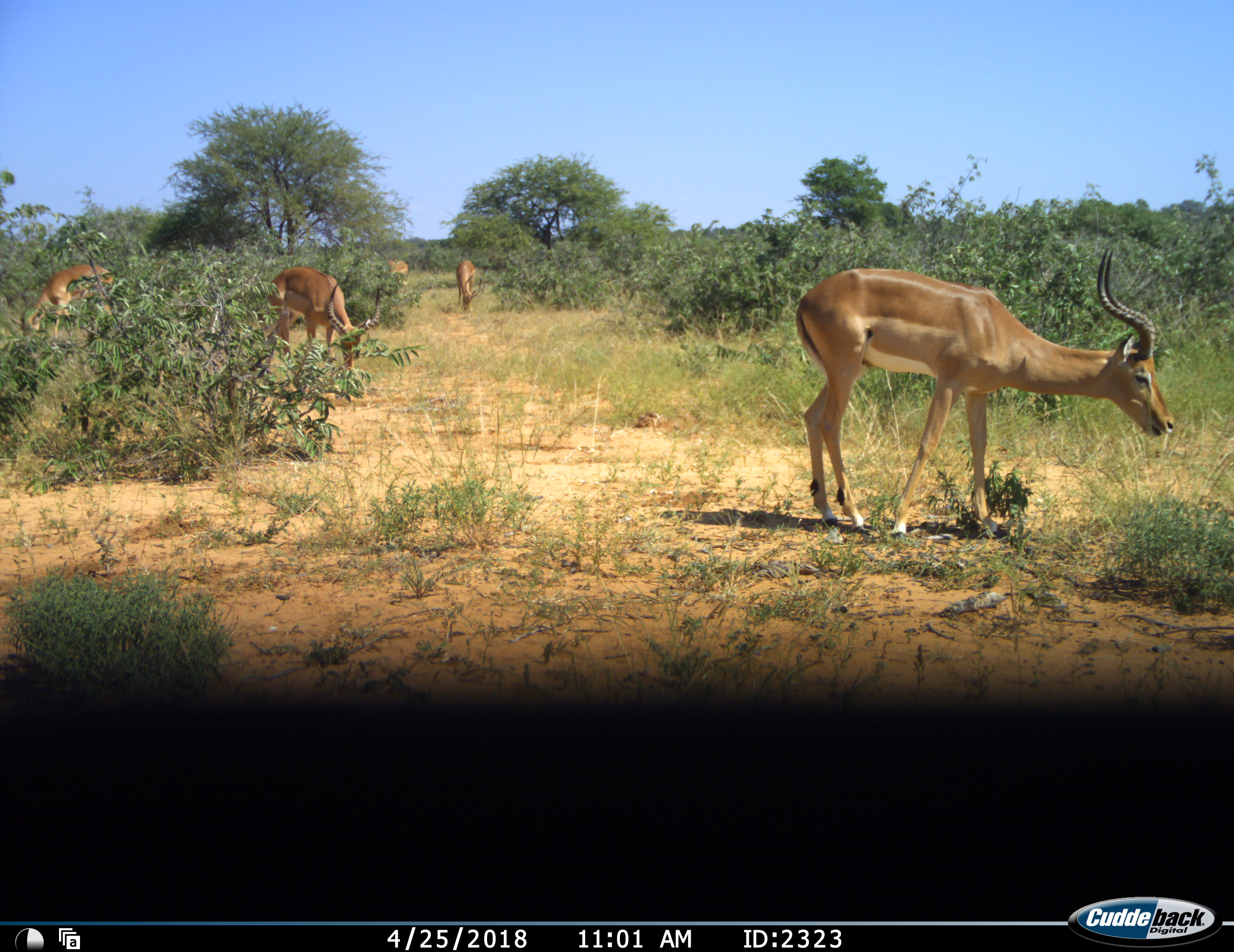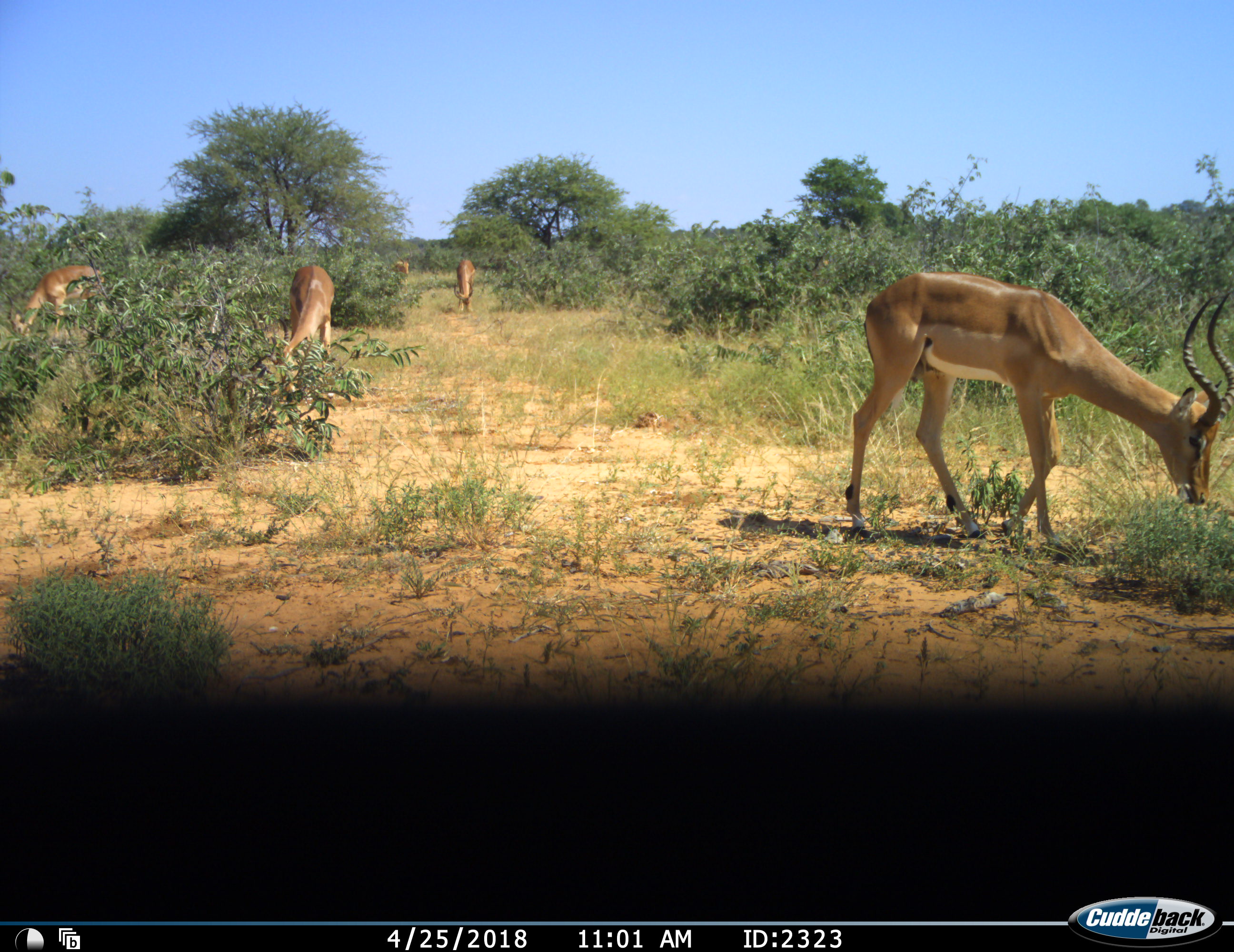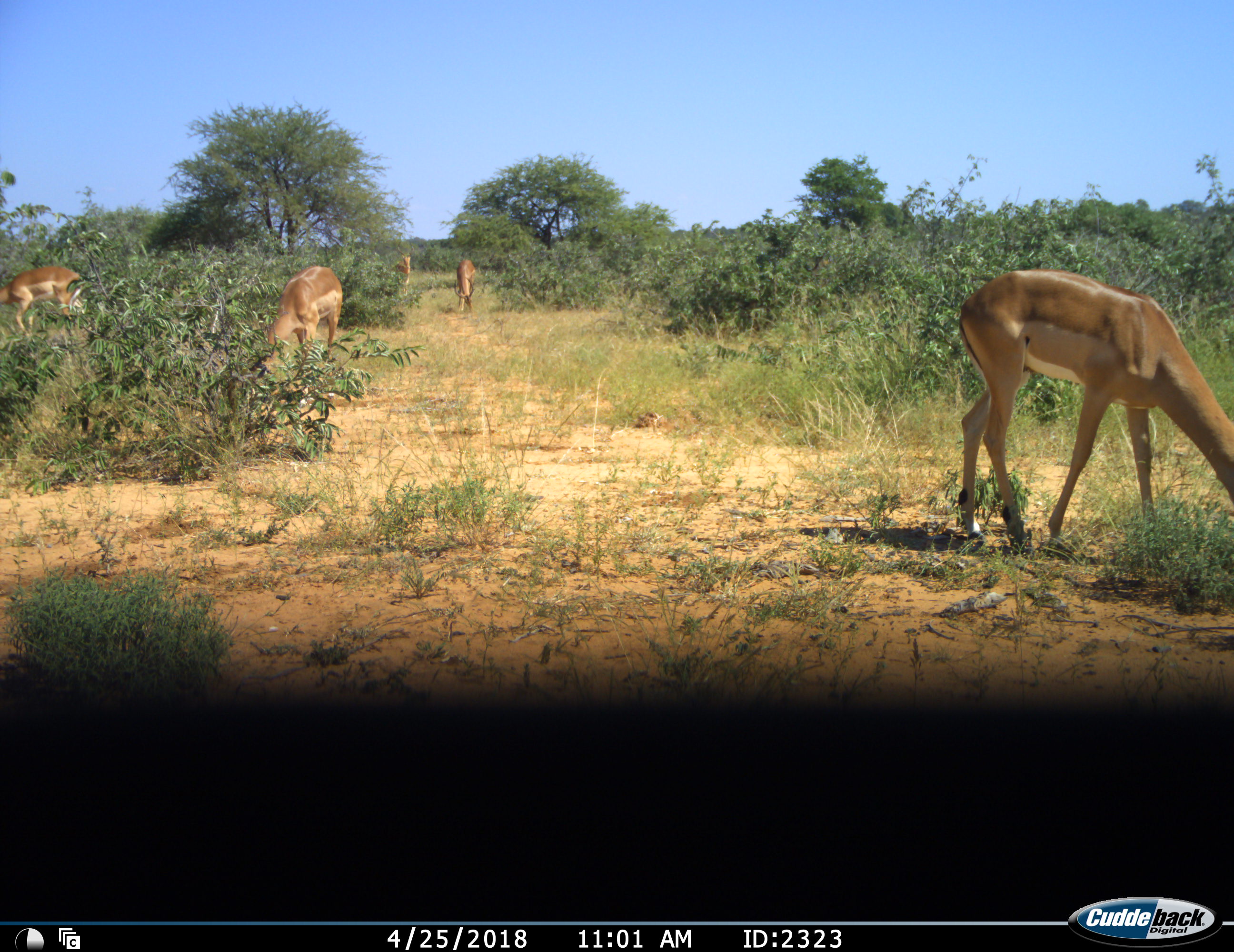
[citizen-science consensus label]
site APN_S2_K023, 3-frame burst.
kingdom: Animalia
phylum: Chordata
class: Mammalia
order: Artiodactyla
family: Bovidae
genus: Aepyceros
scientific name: Aepyceros melampus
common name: impala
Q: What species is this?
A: Impala (Aepyceros melampus).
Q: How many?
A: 5.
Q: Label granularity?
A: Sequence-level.